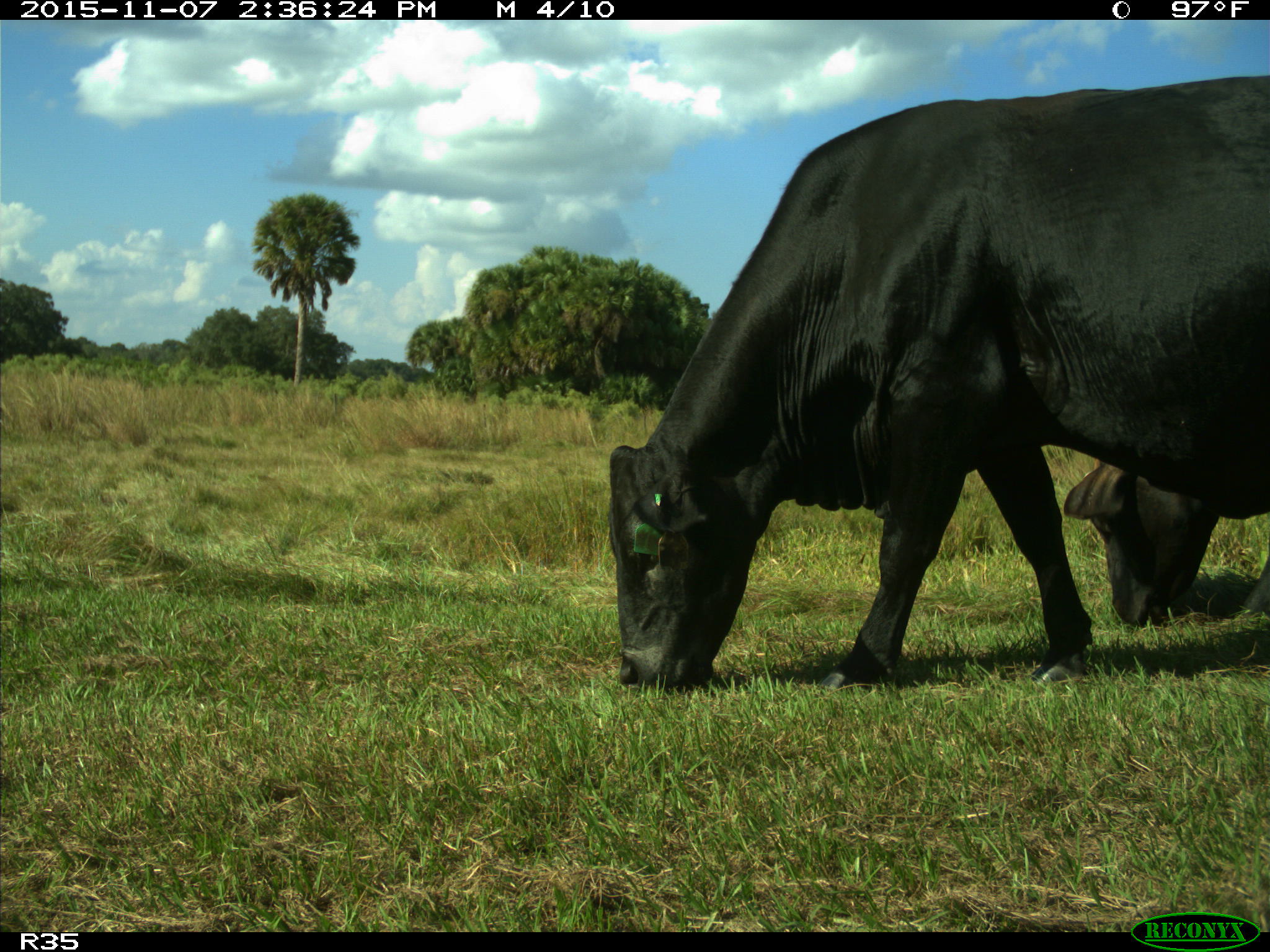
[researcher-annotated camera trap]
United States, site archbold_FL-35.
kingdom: Animalia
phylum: Chordata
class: Mammalia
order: Artiodactyla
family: Bovidae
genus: Bos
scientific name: Bos taurus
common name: domestic cow